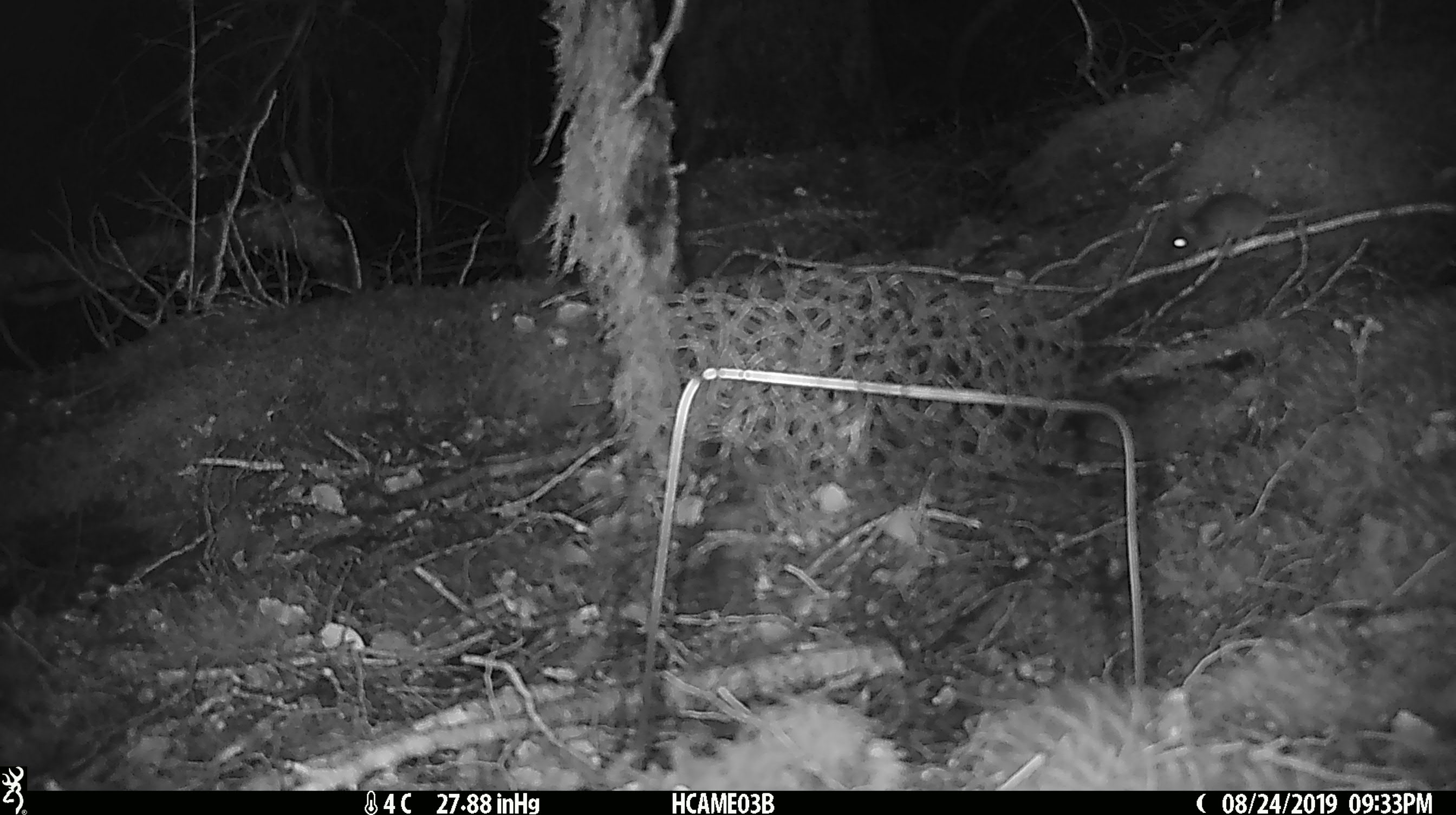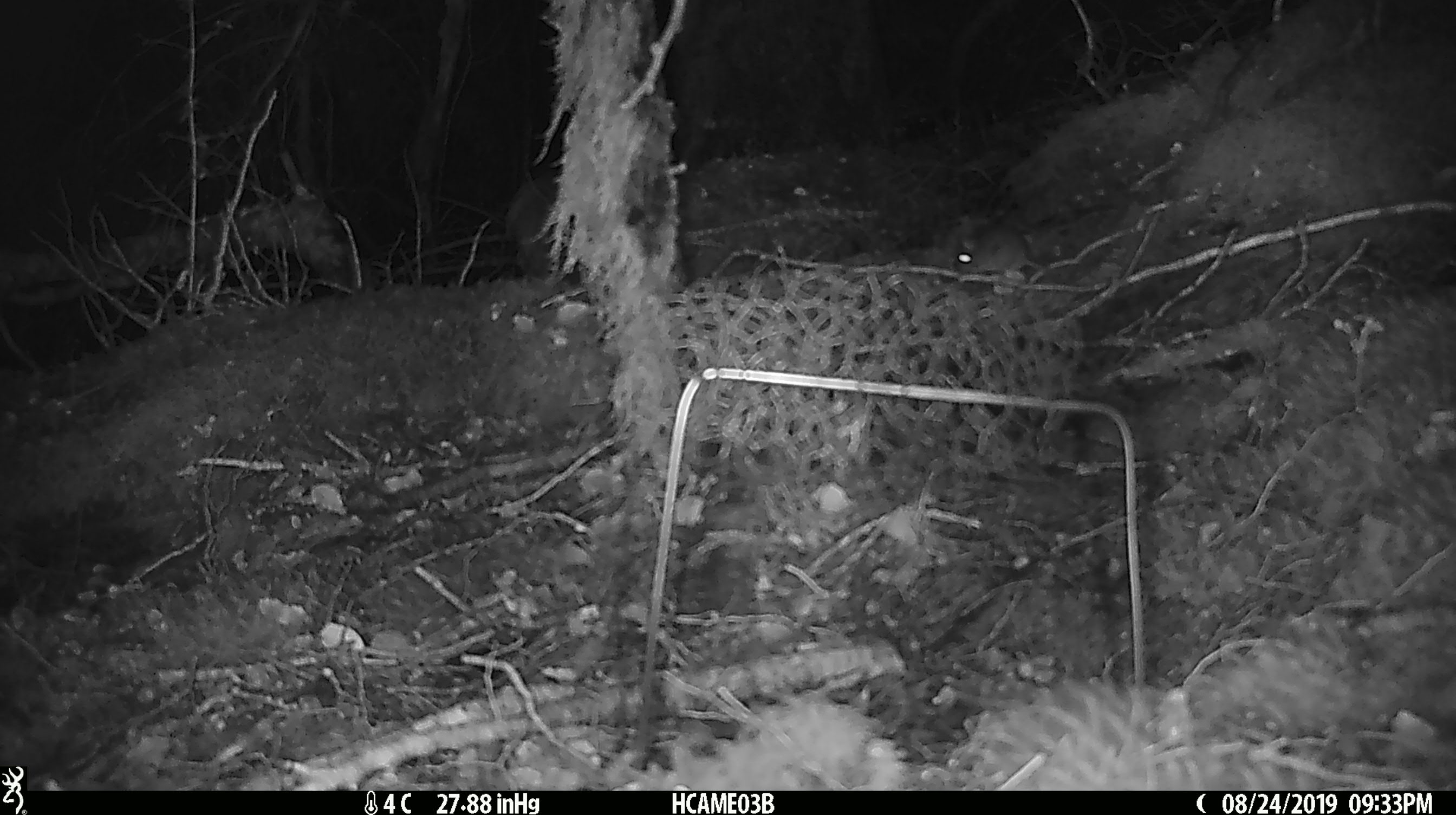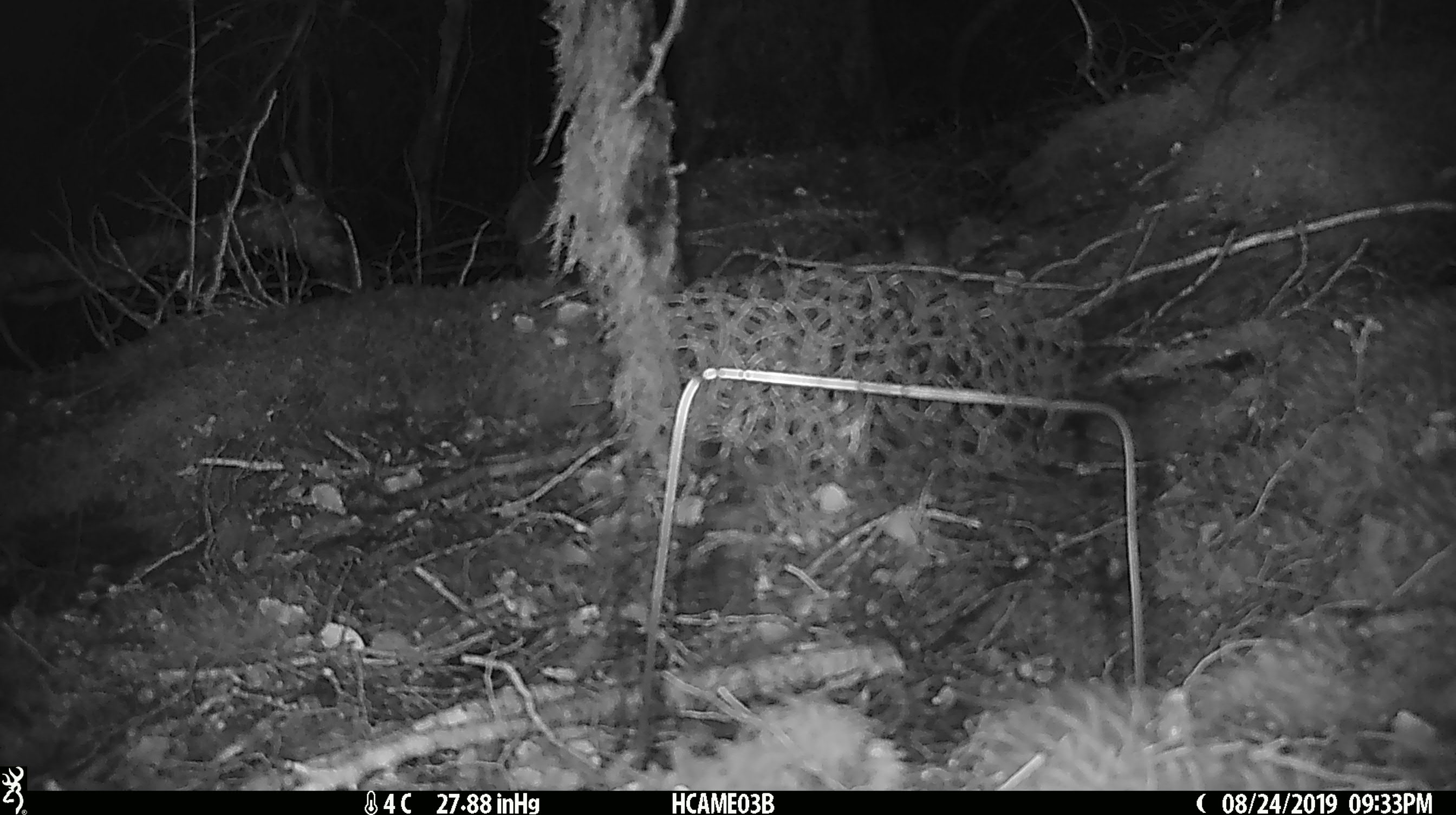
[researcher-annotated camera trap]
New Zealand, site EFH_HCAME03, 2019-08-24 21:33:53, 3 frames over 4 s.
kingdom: Animalia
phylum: Chordata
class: Mammalia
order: Rodentia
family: Muridae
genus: Mus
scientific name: Mus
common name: mouse